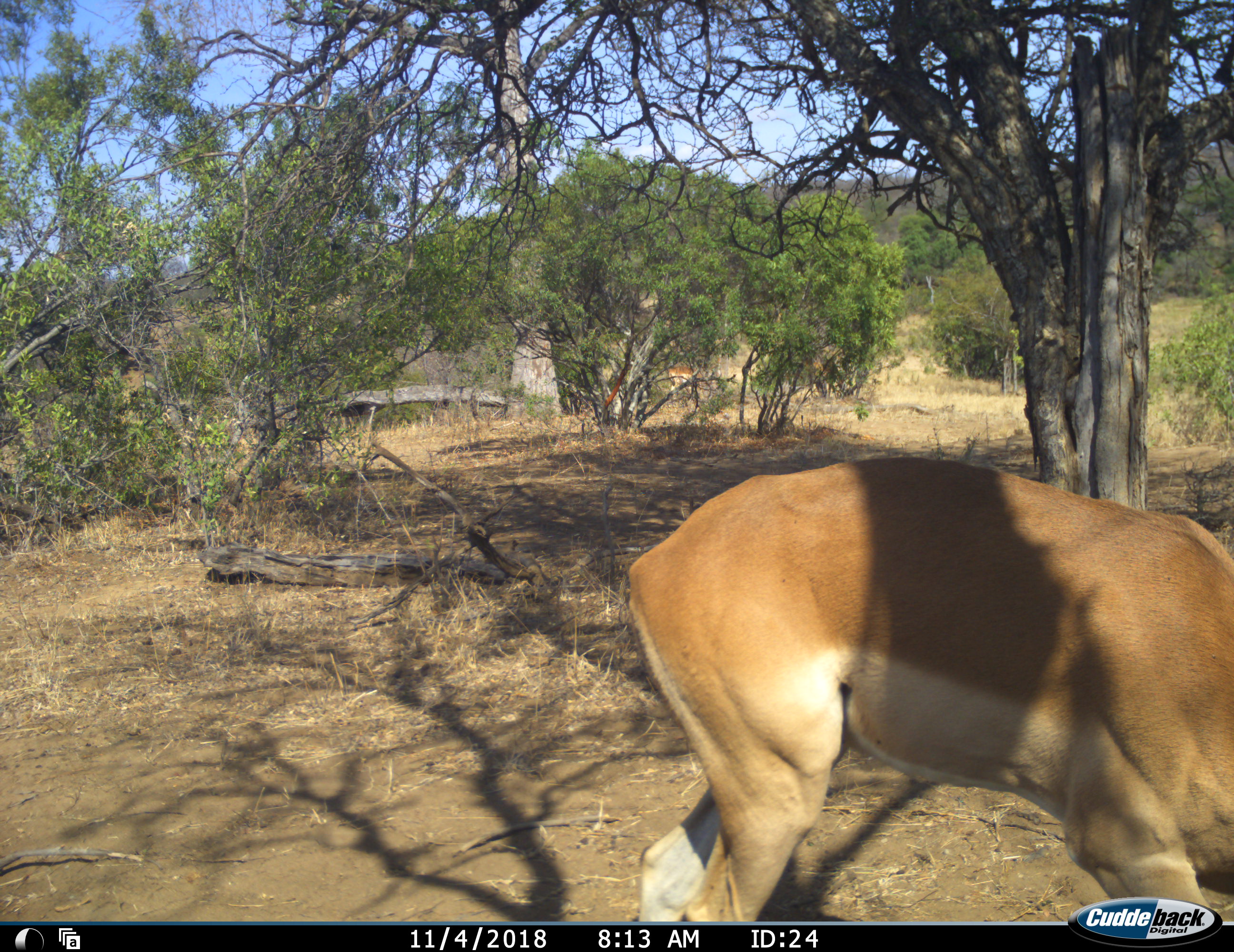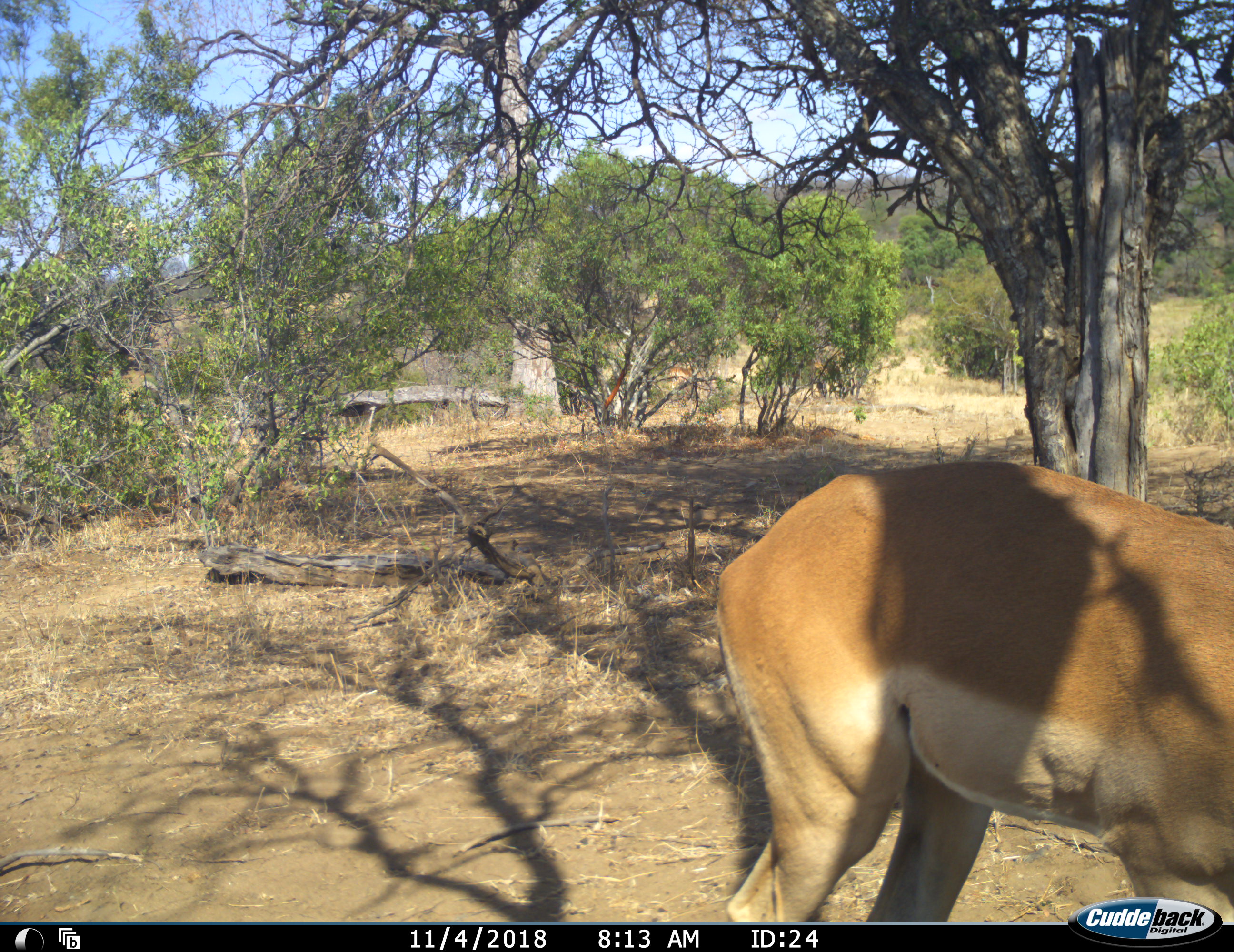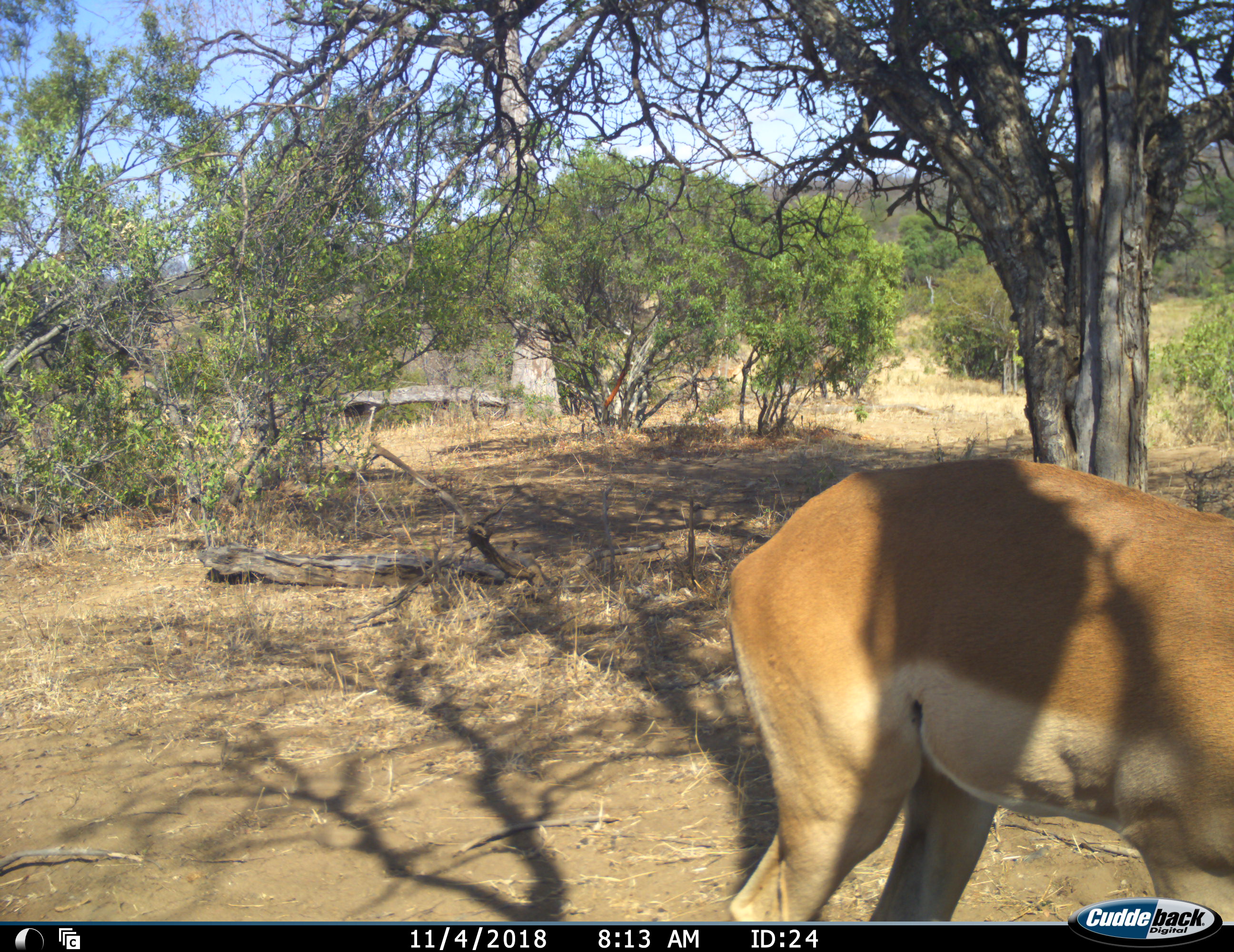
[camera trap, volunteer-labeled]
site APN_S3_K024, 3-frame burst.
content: unidentified animal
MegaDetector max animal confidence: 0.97